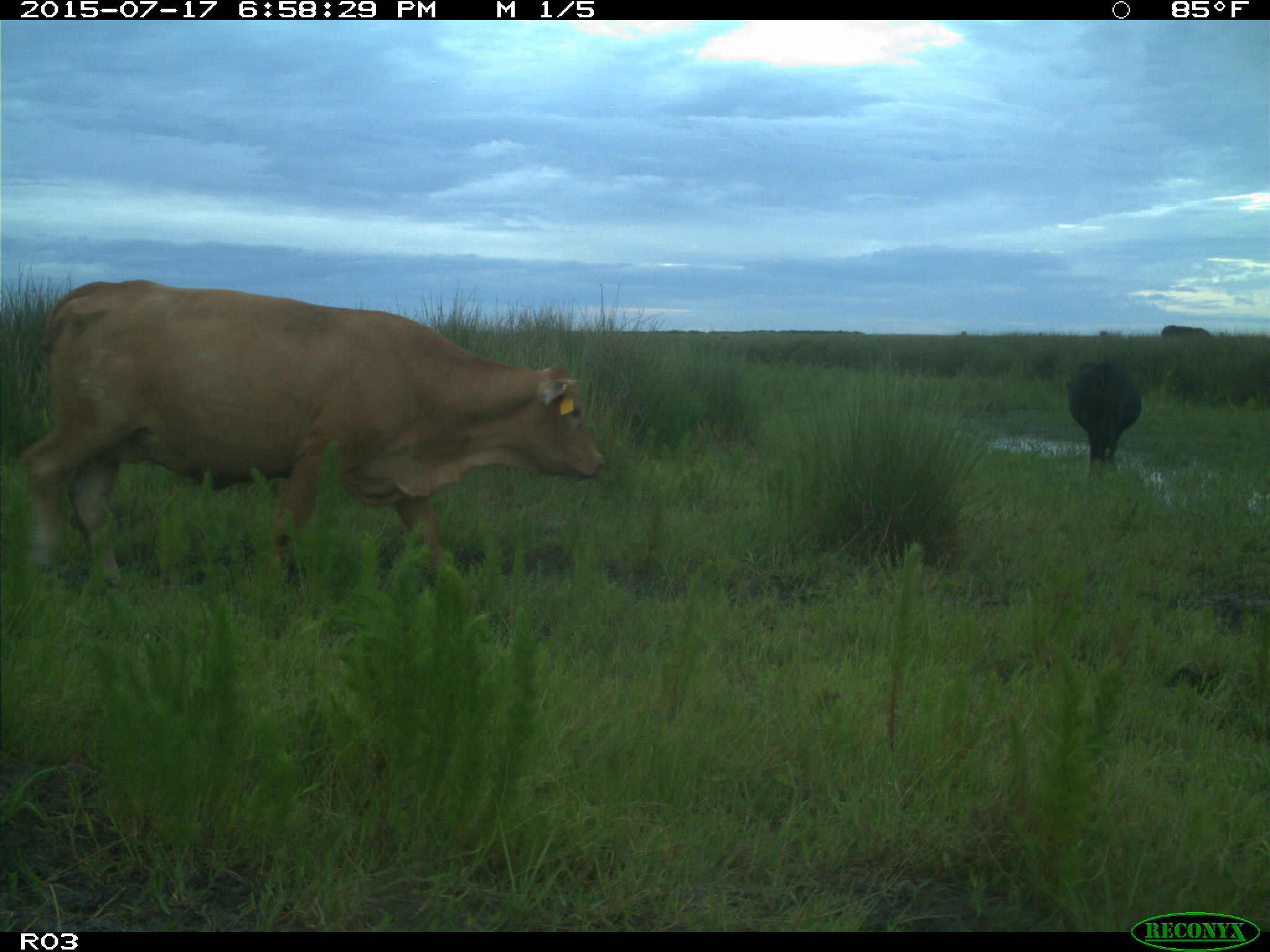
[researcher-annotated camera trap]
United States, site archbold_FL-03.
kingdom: Animalia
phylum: Chordata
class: Mammalia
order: Artiodactyla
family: Bovidae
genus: Bos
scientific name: Bos taurus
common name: domestic cow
Bos taurus (domestic cow).